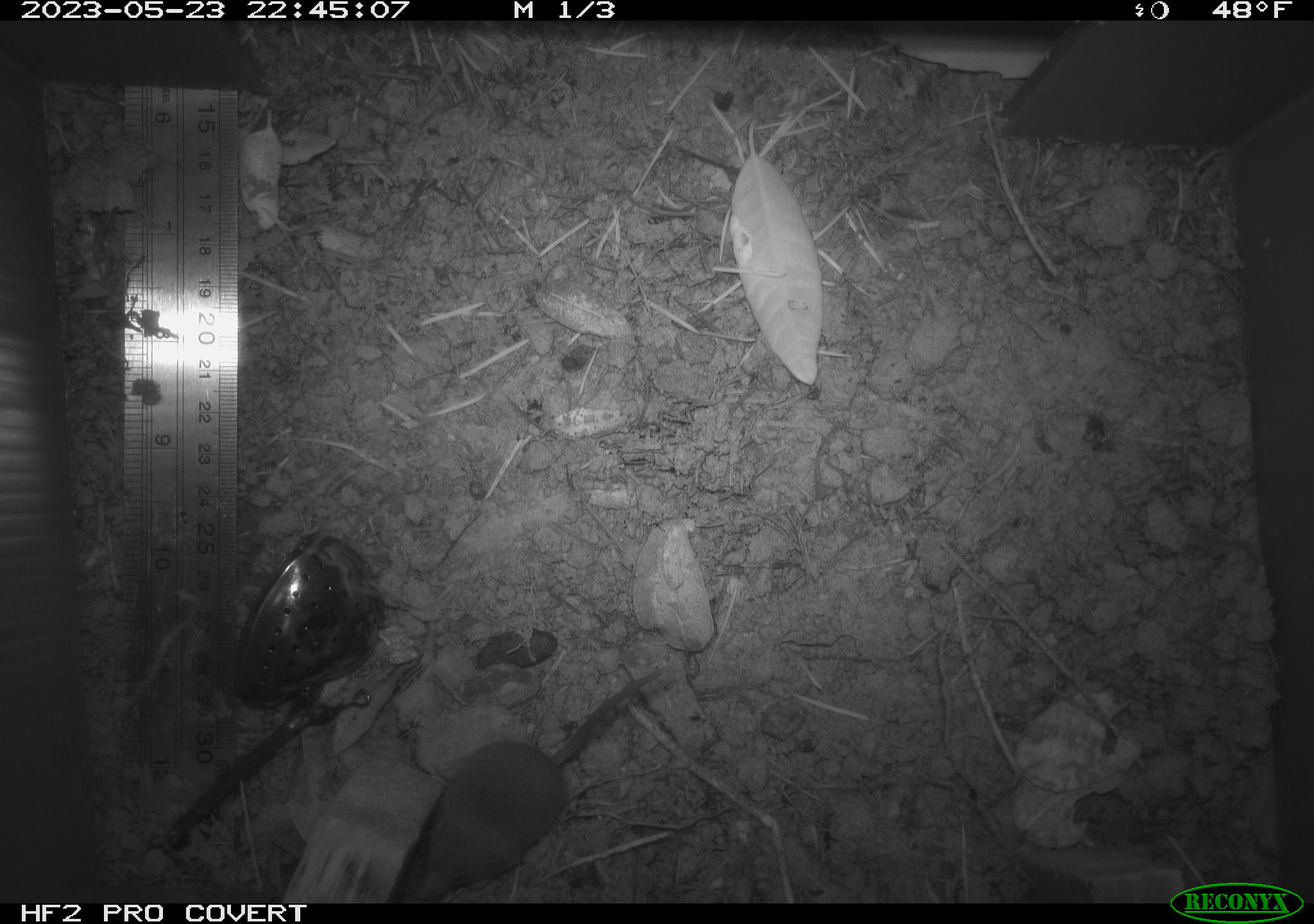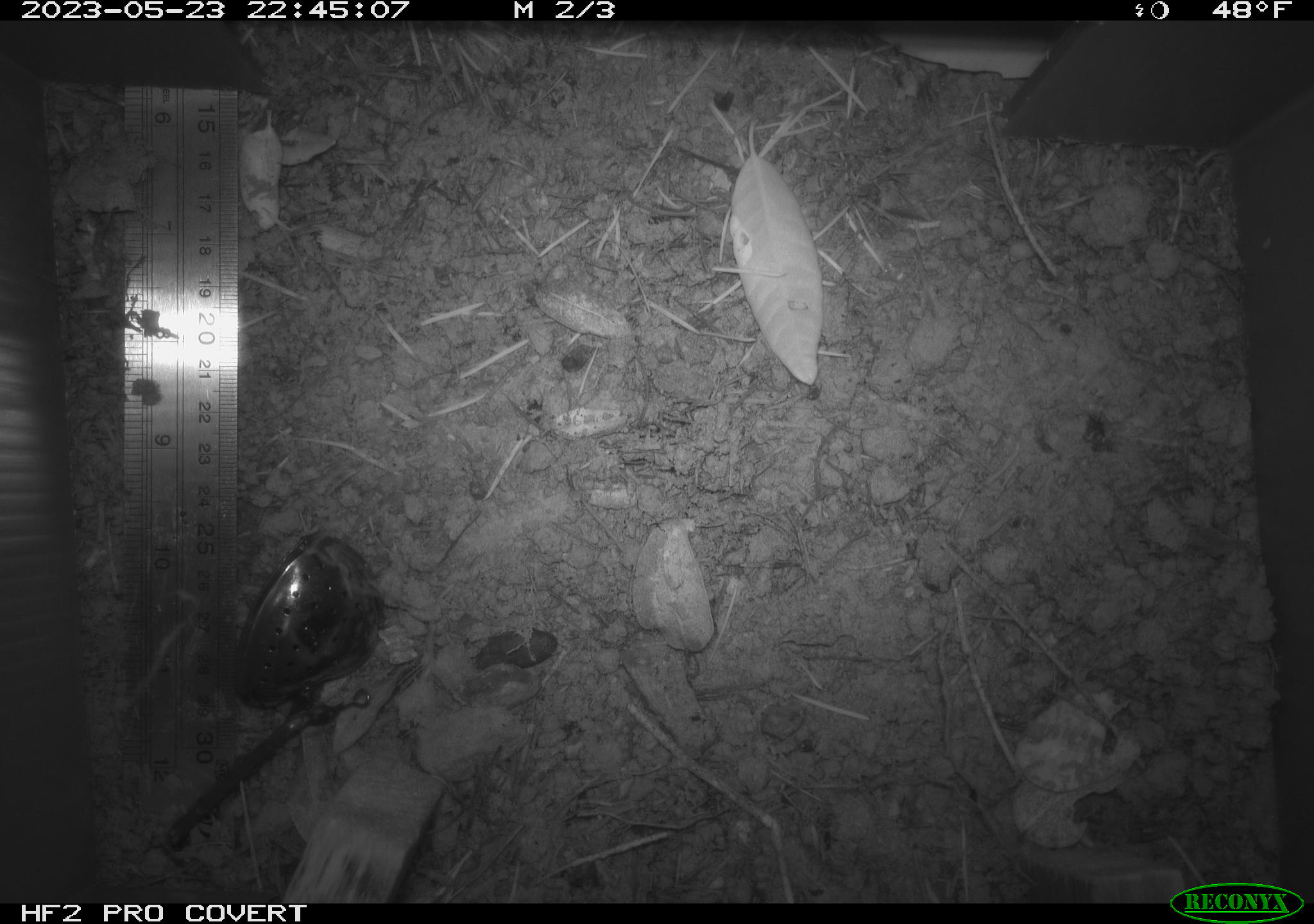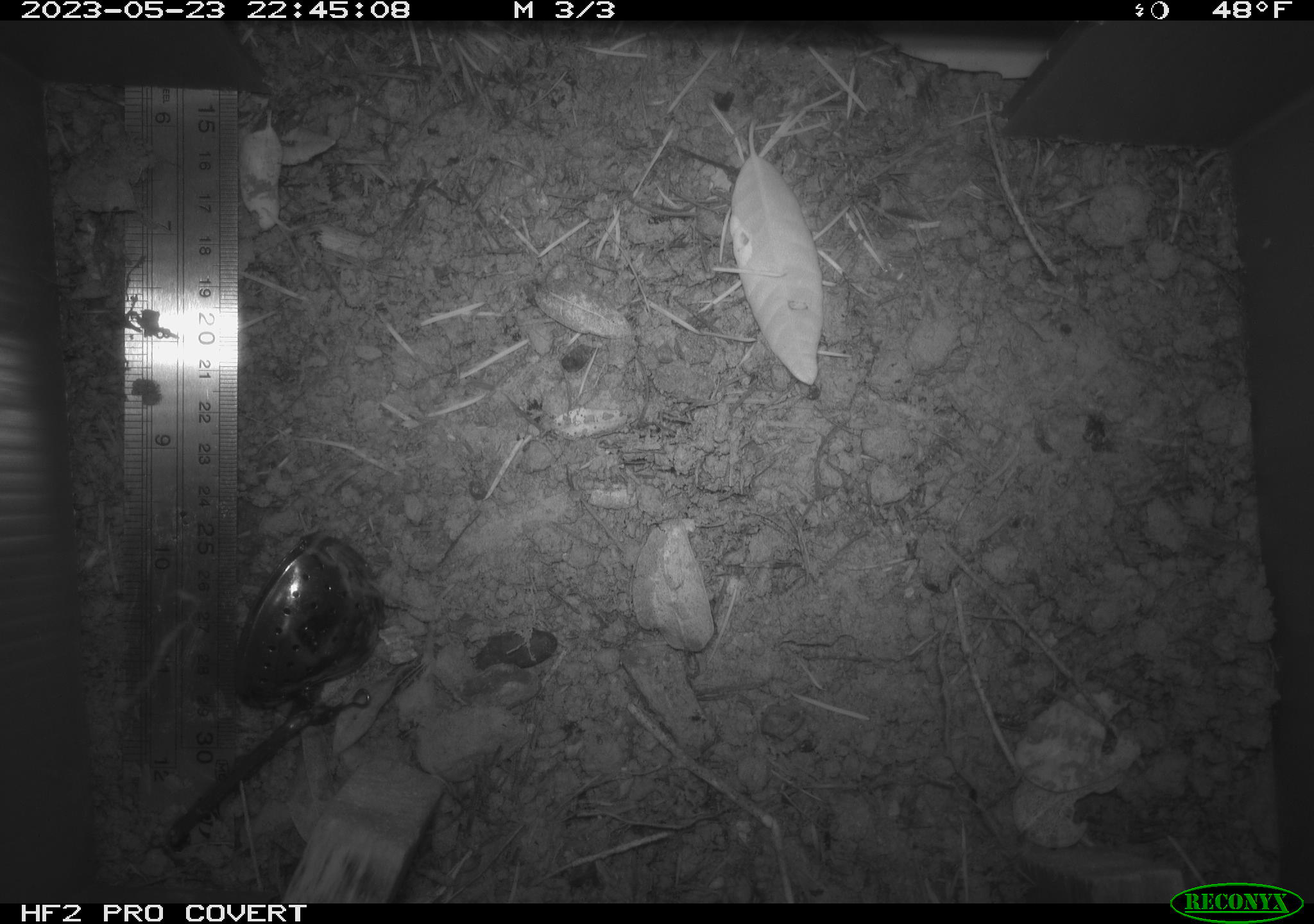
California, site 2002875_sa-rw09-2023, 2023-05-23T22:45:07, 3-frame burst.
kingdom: Animalia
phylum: Chordata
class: Mammalia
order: Eulipotyphla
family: Soricidae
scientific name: Soricidae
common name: shrews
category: soricidae family